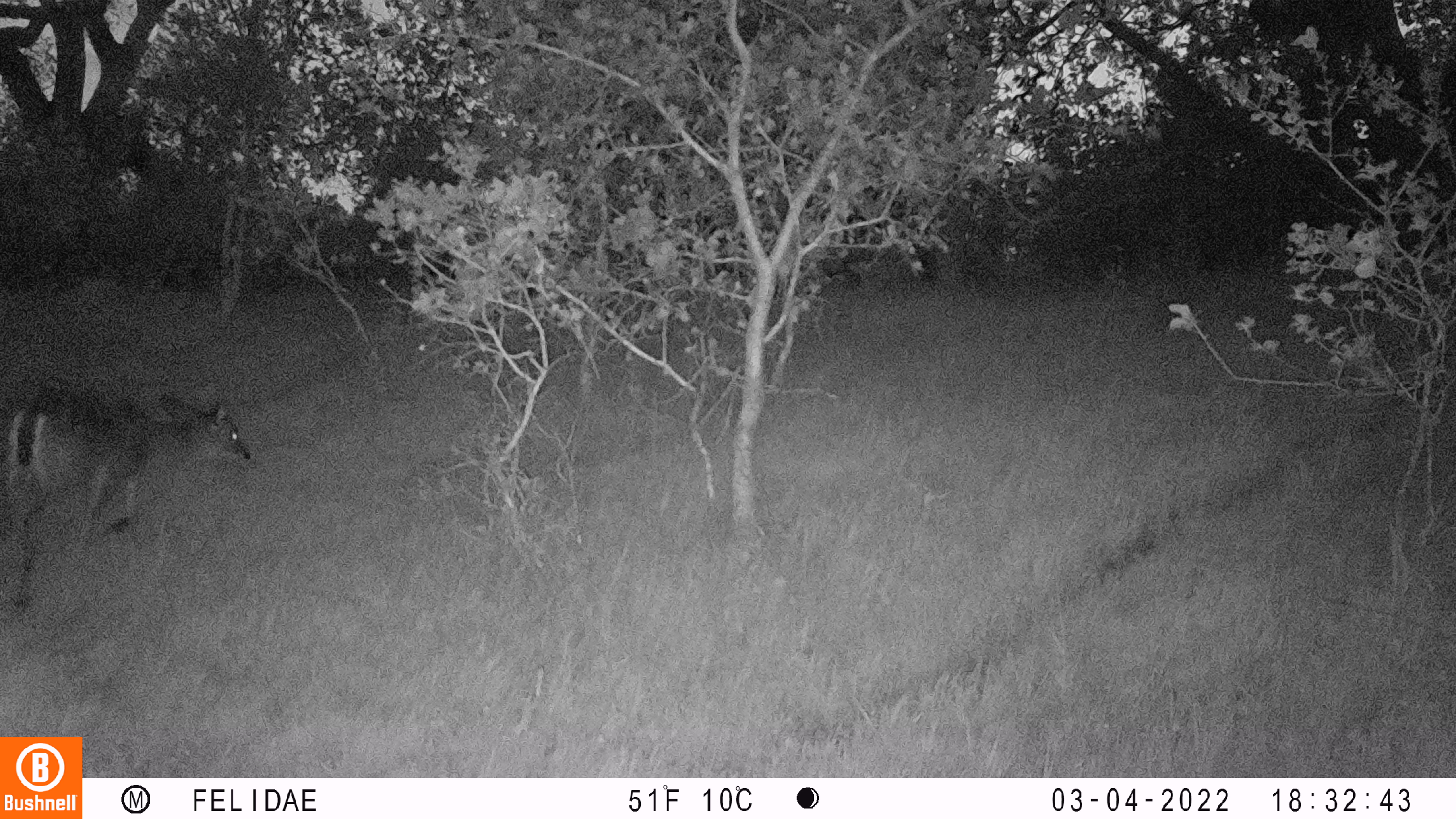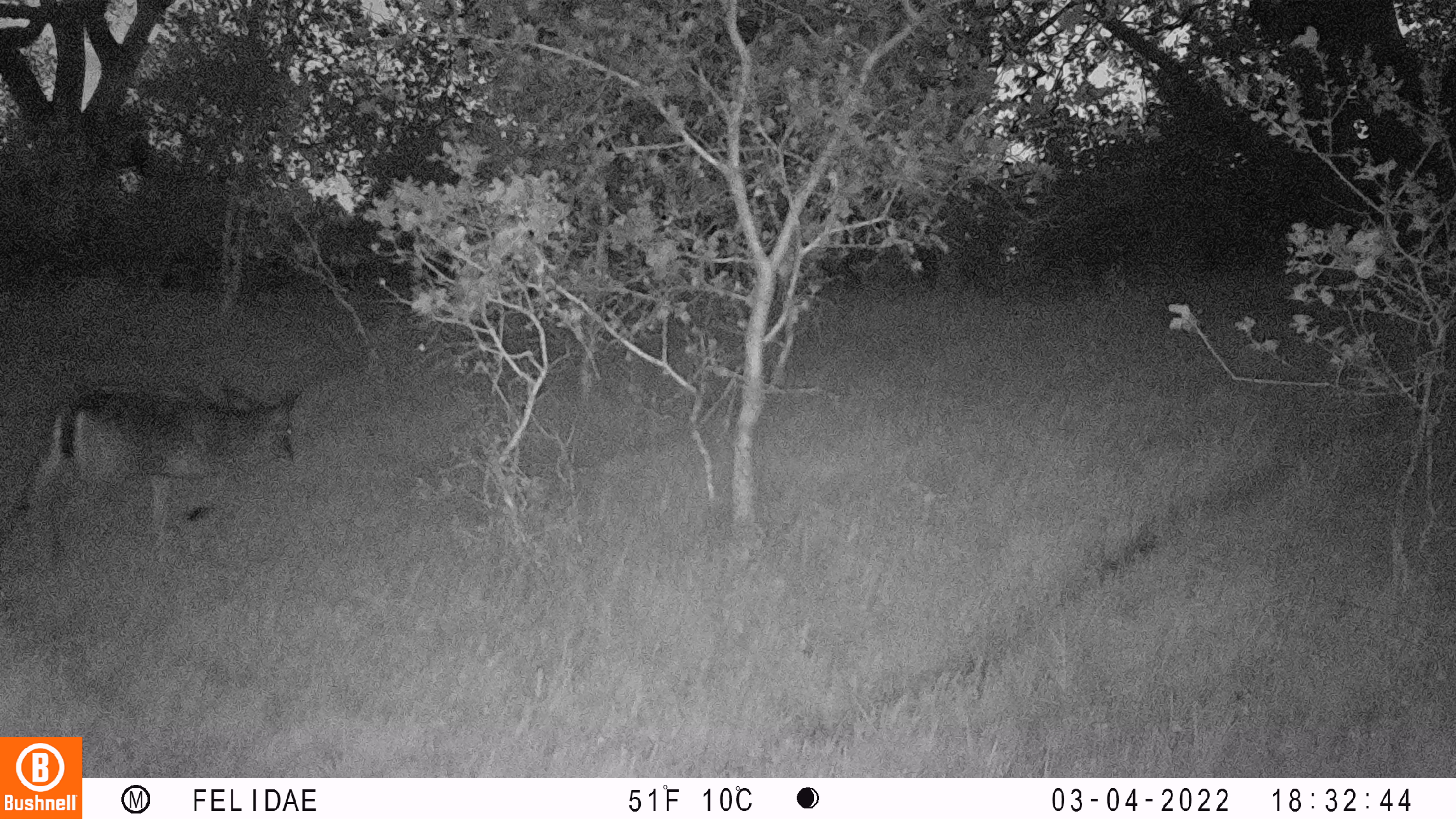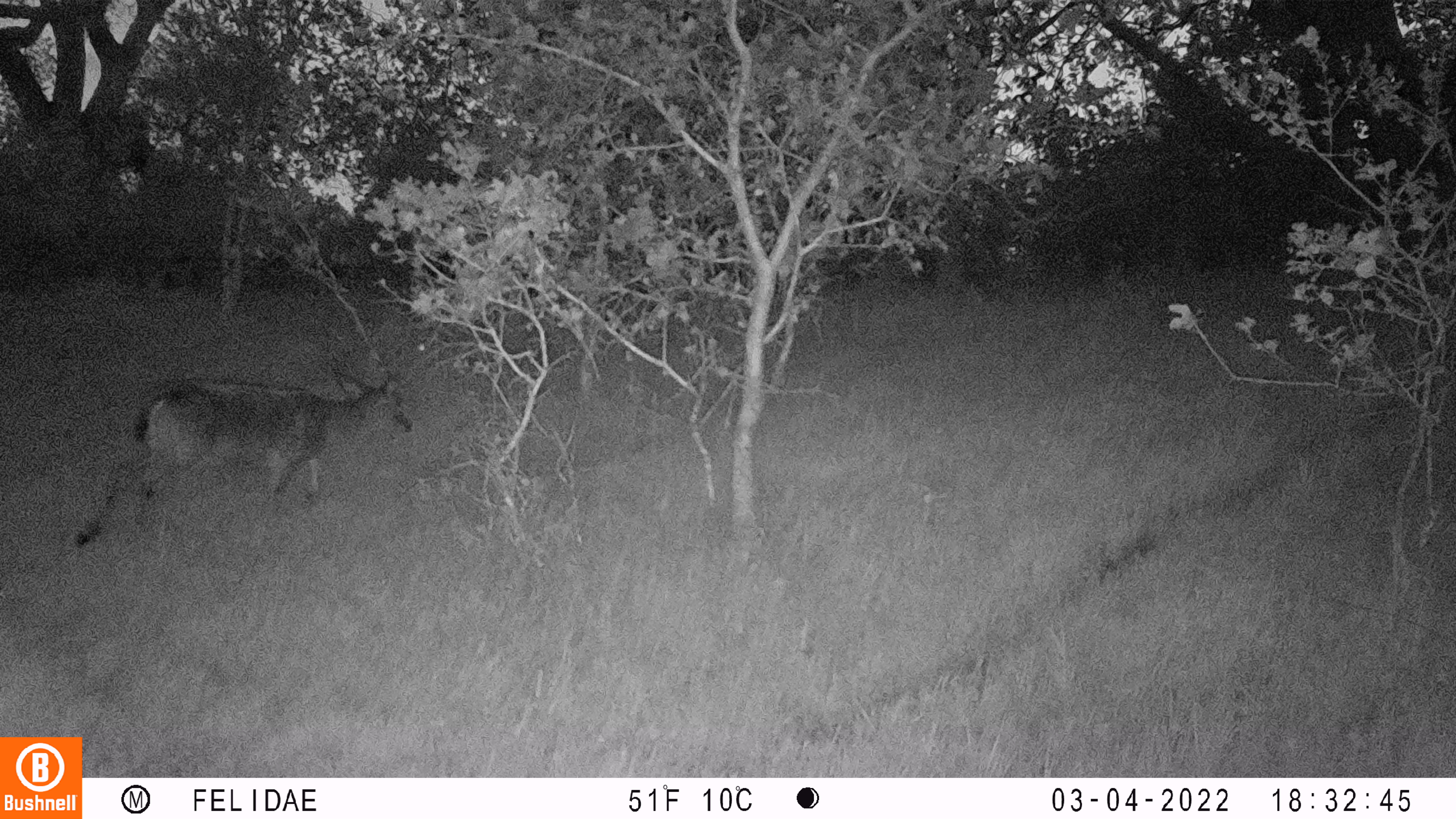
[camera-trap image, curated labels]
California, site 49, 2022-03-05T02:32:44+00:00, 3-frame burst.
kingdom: Animalia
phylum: Chordata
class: Mammalia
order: Artiodactyla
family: Cervidae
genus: Odocoileus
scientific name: Odocoileus hemionus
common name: mule deer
Mule deer (Odocoileus hemionus).